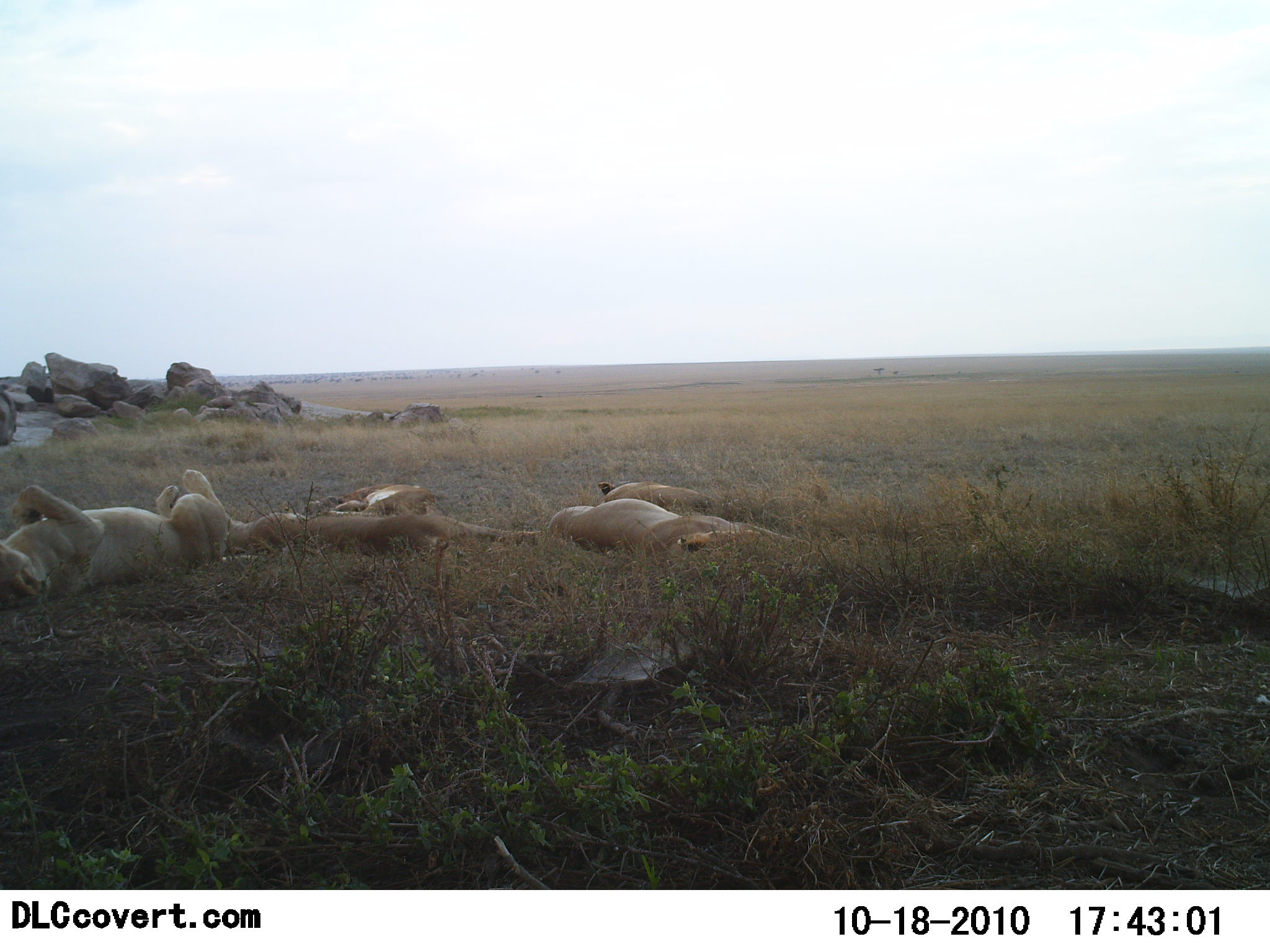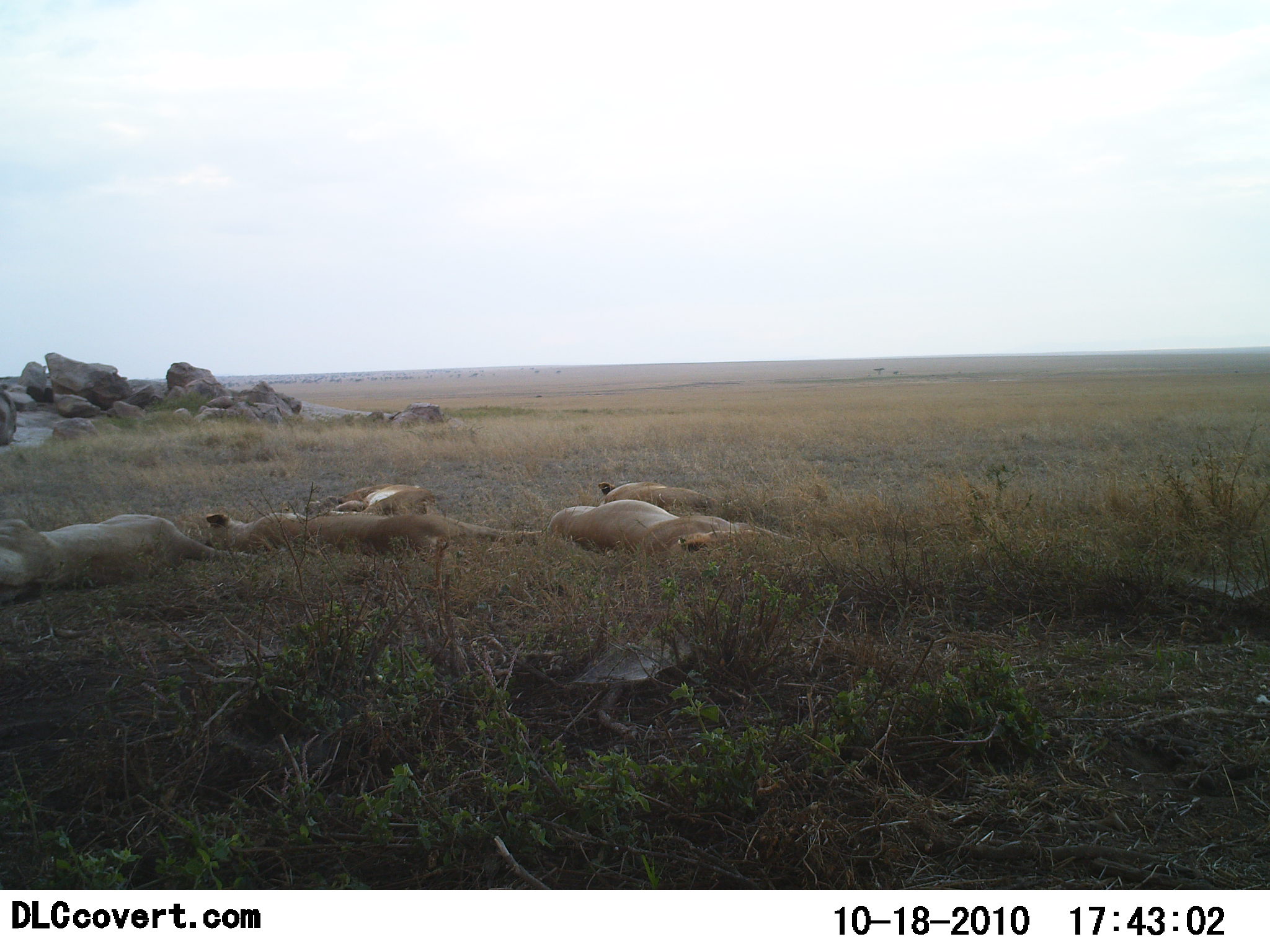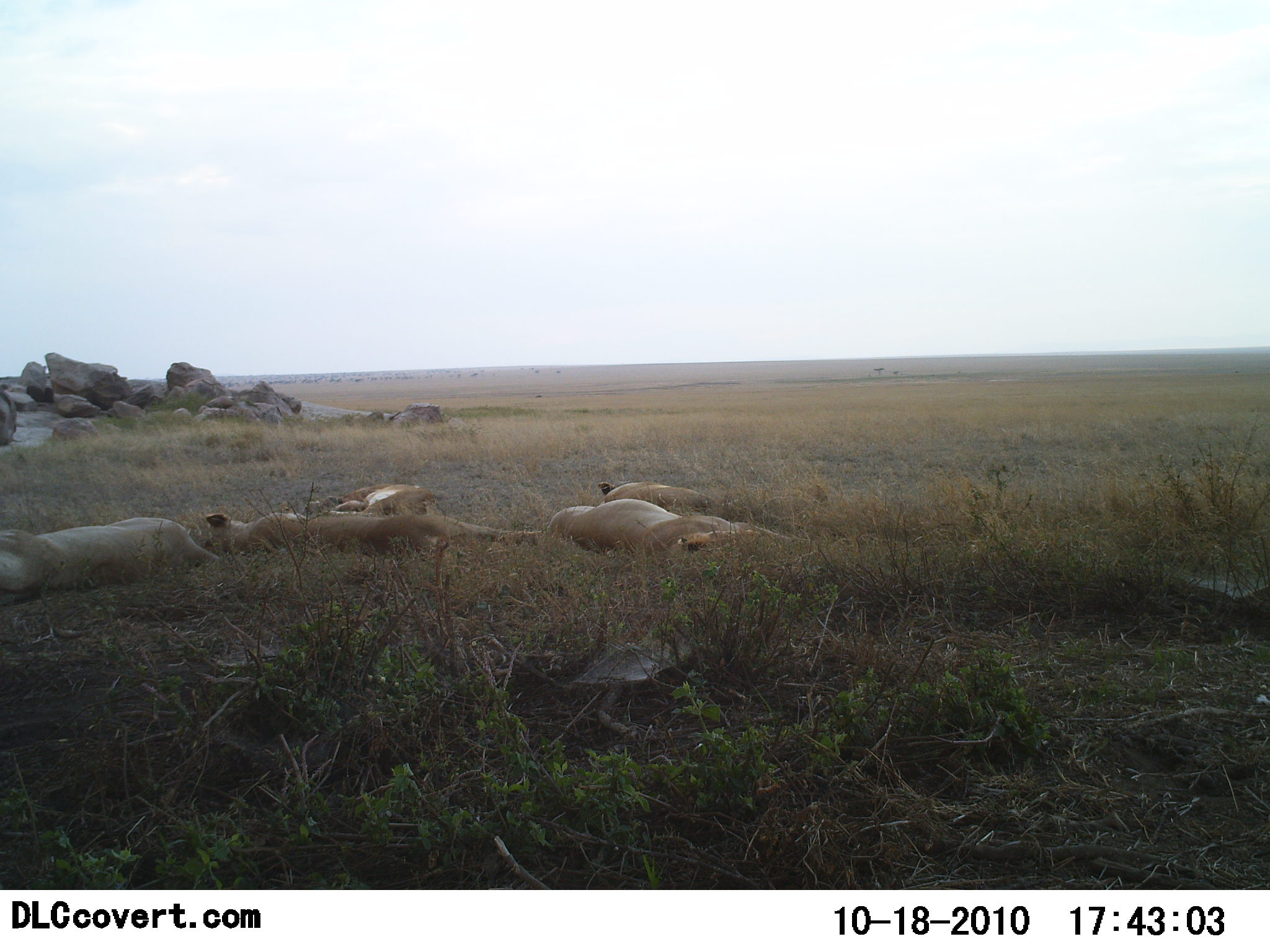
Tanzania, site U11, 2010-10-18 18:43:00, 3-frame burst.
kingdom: Animalia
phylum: Chordata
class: Mammalia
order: Carnivora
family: Felidae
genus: Panthera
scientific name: Panthera leo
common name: lion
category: lionfemale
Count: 5.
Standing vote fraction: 0%.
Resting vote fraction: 100%.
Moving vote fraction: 0%.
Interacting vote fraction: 0%.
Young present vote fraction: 0%.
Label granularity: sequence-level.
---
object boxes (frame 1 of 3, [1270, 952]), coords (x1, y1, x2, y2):
animal: (0, 469, 228, 602); (545, 498, 810, 561); (229, 510, 543, 554); (596, 480, 721, 514); (304, 485, 436, 514)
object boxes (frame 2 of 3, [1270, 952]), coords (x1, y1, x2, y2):
animal: (0, 514, 228, 602); (544, 500, 809, 563); (207, 512, 542, 556); (598, 479, 723, 513); (306, 485, 433, 514)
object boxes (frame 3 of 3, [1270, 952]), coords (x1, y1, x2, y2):
animal: (0, 517, 221, 606); (543, 500, 808, 562); (204, 511, 542, 558); (306, 483, 442, 516); (597, 481, 722, 514)